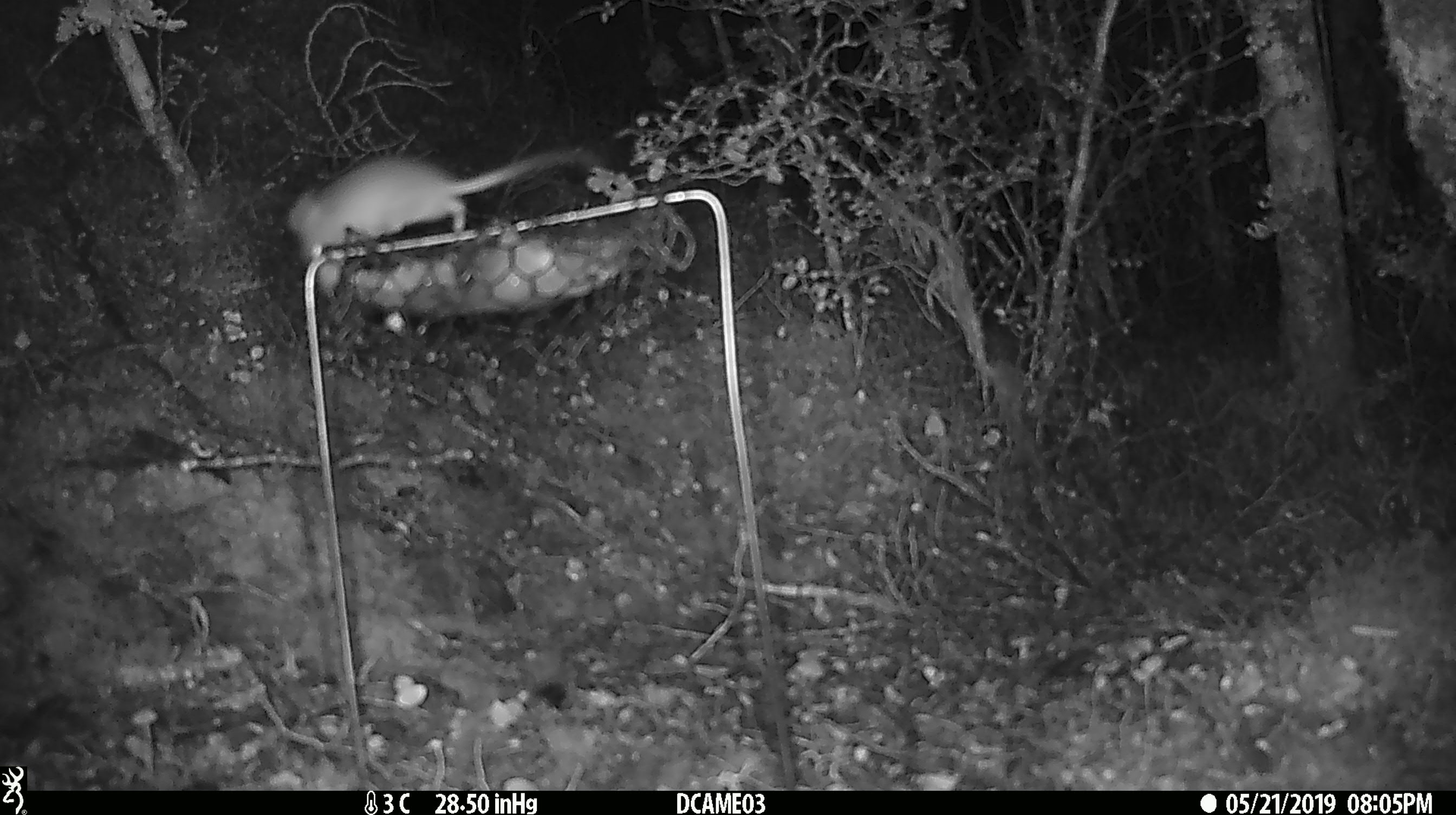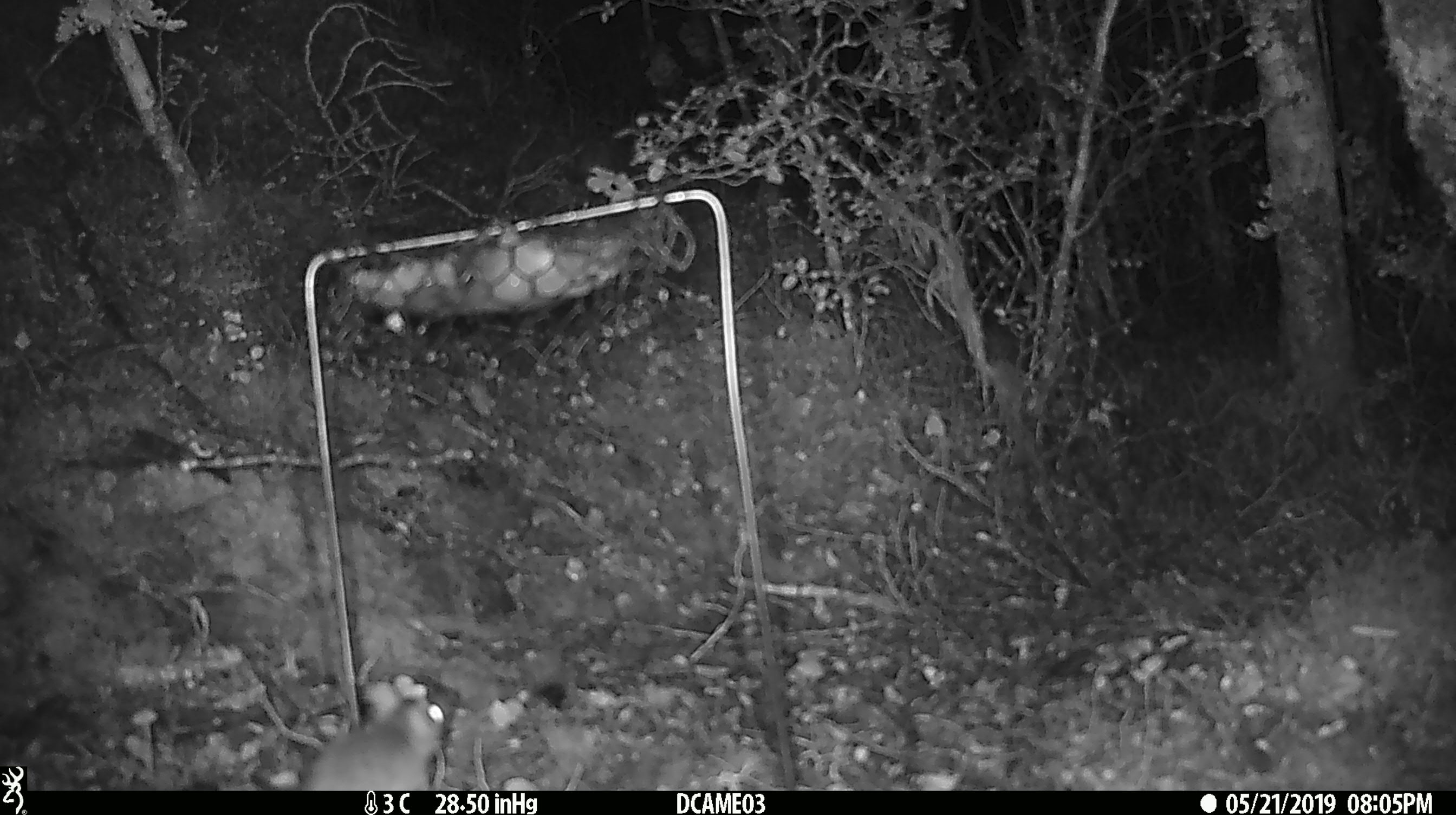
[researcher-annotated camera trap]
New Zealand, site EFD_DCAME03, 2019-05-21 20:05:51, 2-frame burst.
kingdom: Animalia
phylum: Chordata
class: Mammalia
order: Rodentia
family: Muridae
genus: Mus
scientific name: Mus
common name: mouse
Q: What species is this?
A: Mouse (Mus).